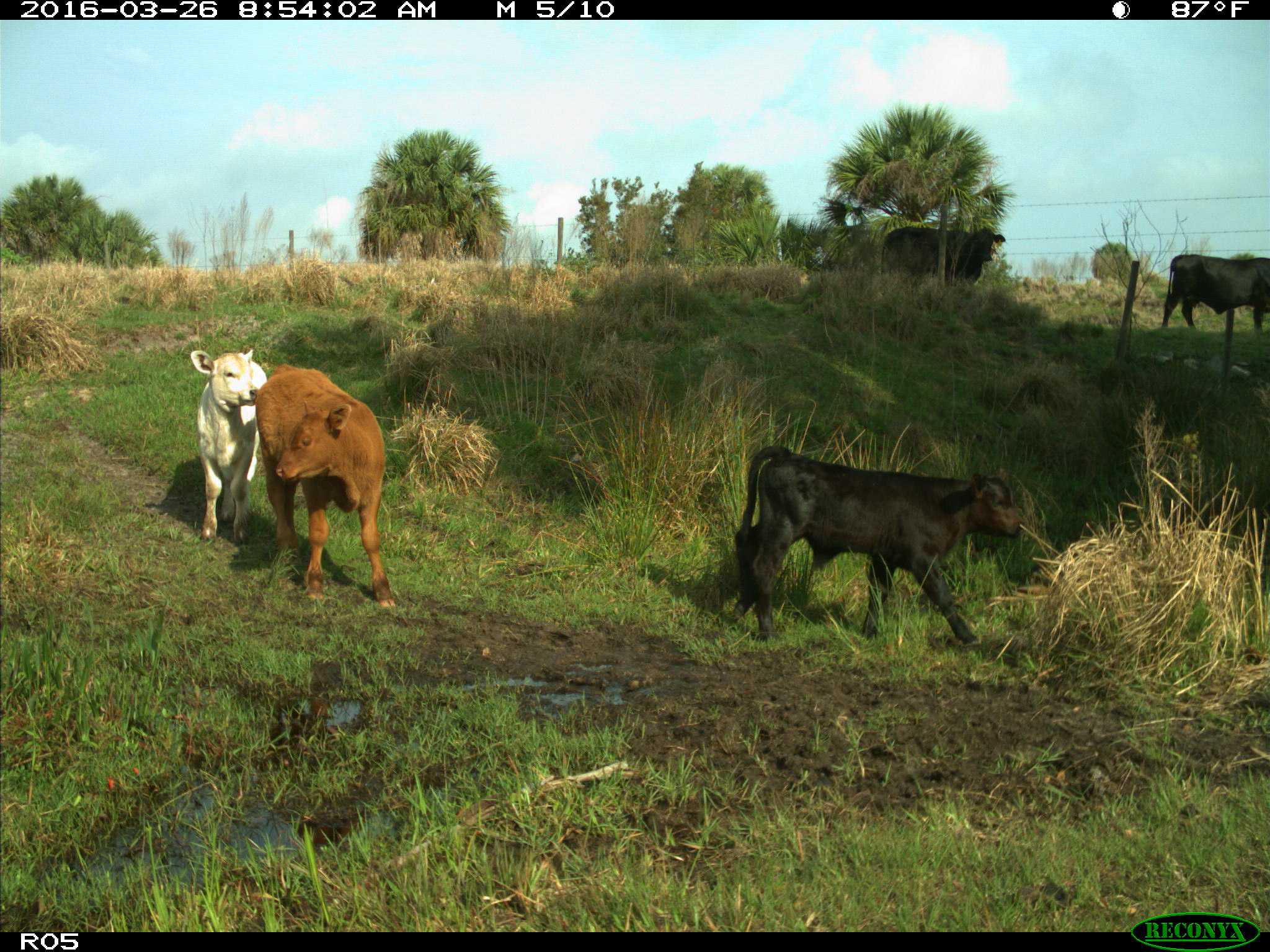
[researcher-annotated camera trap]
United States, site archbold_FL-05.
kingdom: Animalia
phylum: Chordata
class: Mammalia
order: Artiodactyla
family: Bovidae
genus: Bos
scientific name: Bos taurus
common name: domestic cow